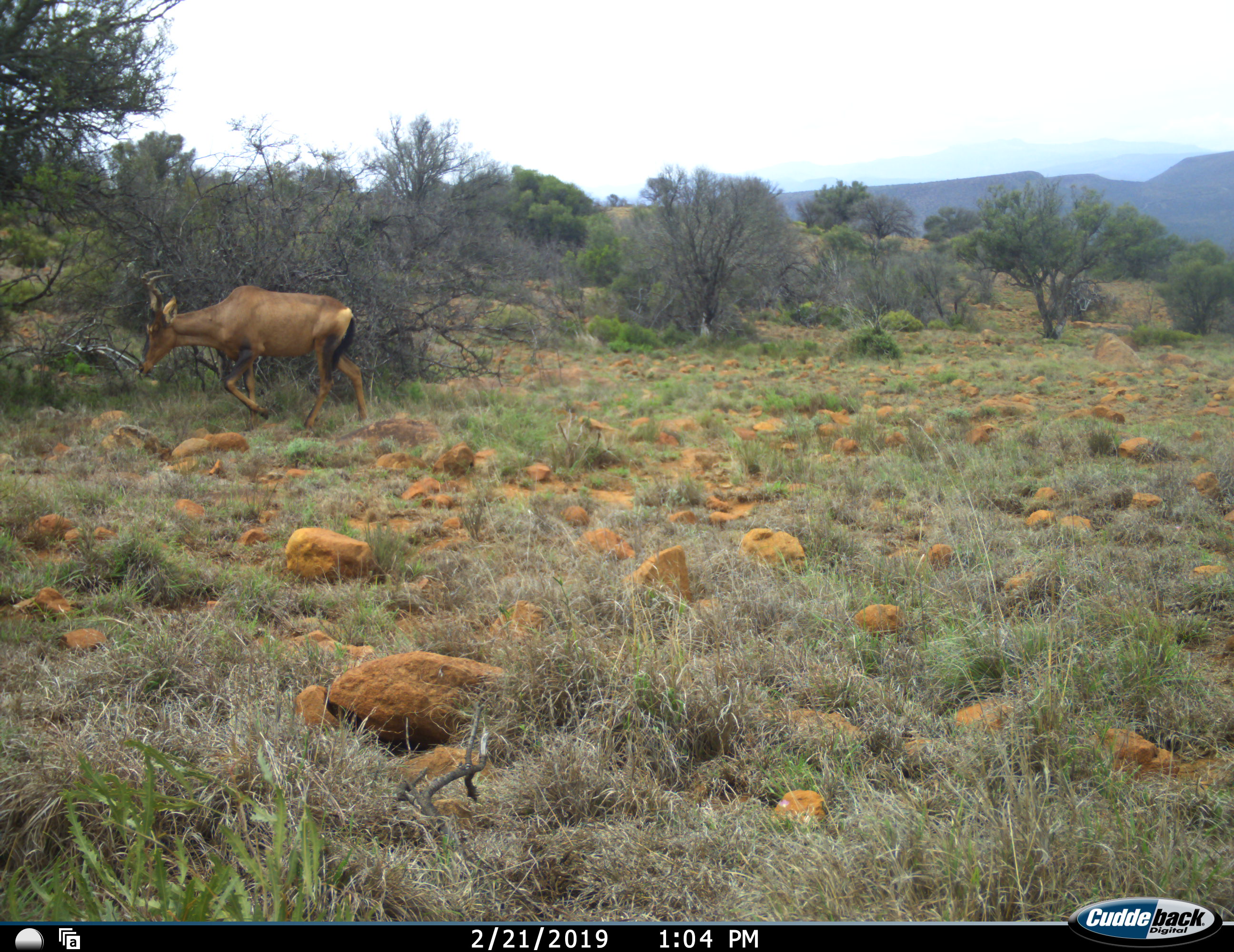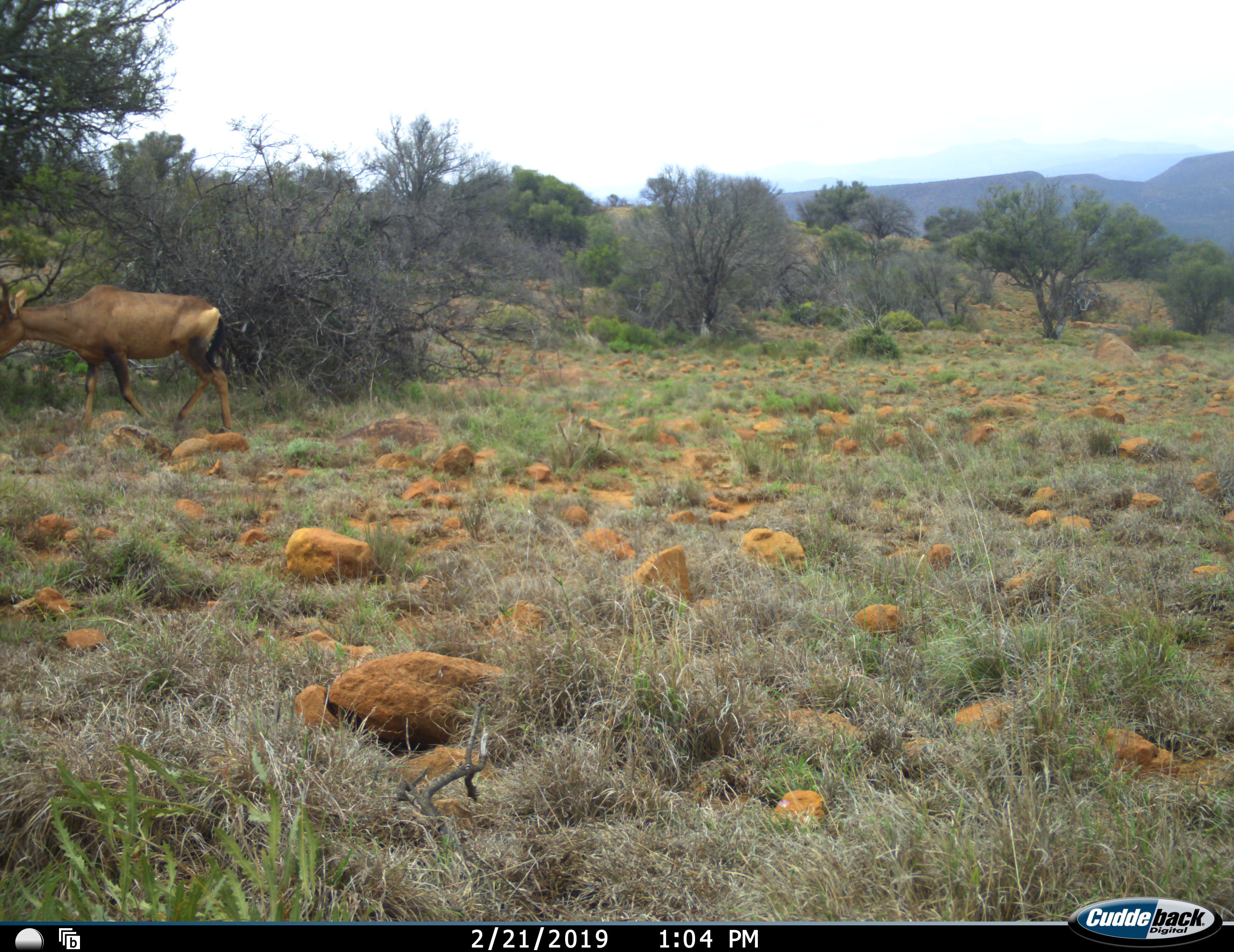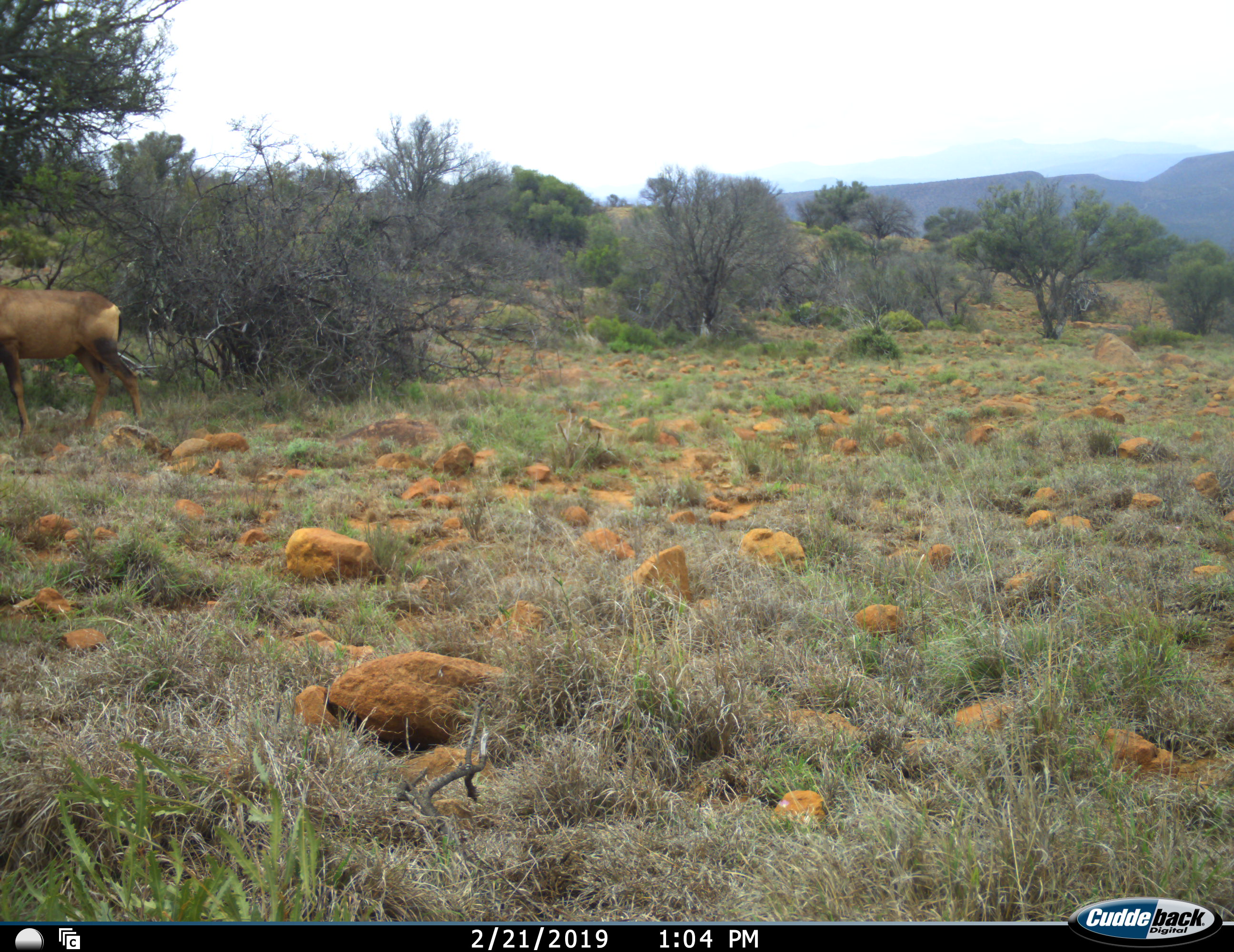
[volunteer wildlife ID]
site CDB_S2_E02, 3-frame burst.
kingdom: Animalia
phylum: Chordata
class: Mammalia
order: Artiodactyla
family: Bovidae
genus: Alcelaphus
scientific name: Alcelaphus buselaphus caama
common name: red hartebeest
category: hartebeestred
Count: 1.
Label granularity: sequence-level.